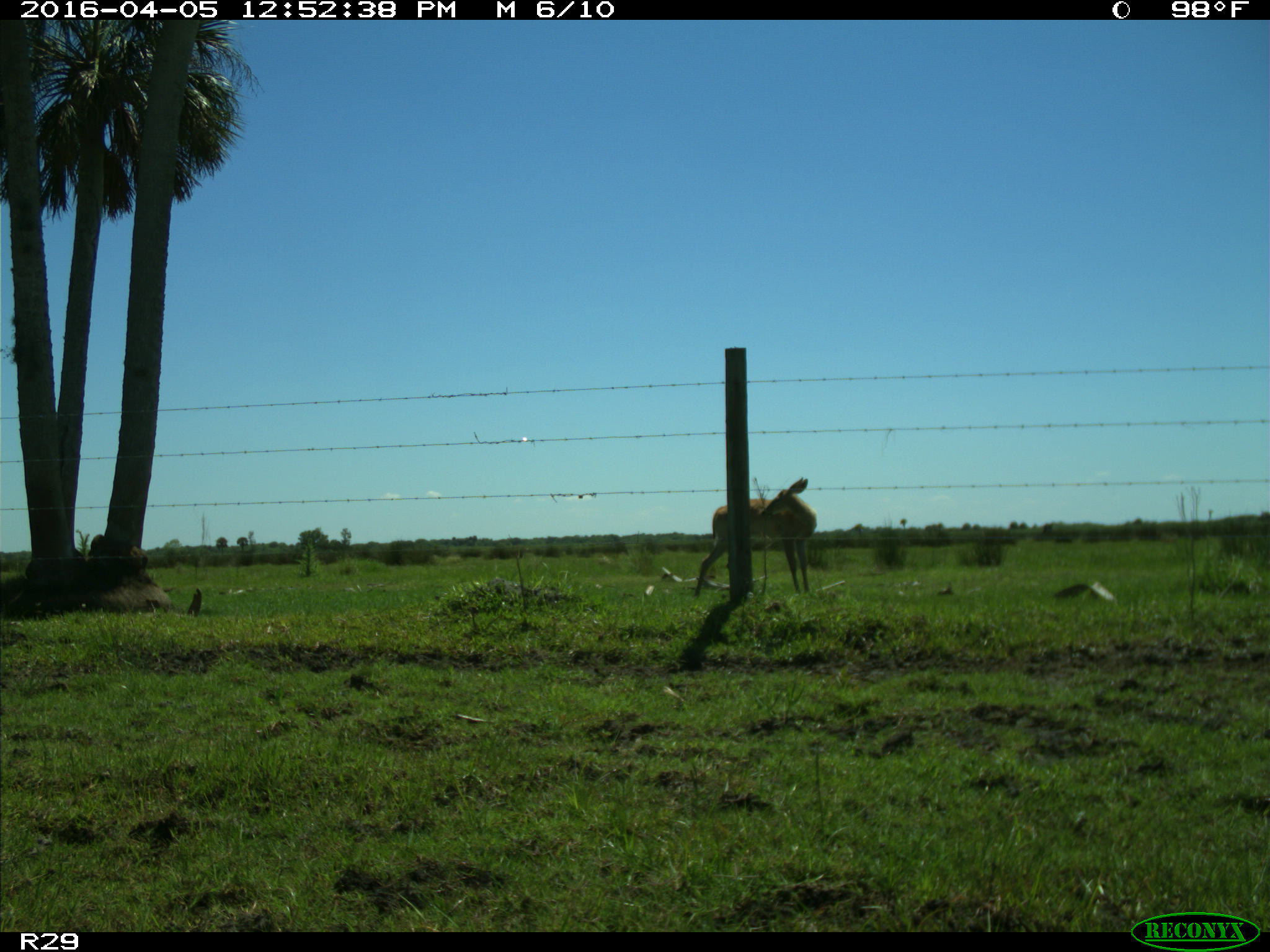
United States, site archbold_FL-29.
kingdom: Animalia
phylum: Chordata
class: Mammalia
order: Artiodactyla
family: Cervidae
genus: Odocoileus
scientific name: Odocoileus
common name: deer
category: unidentified deer